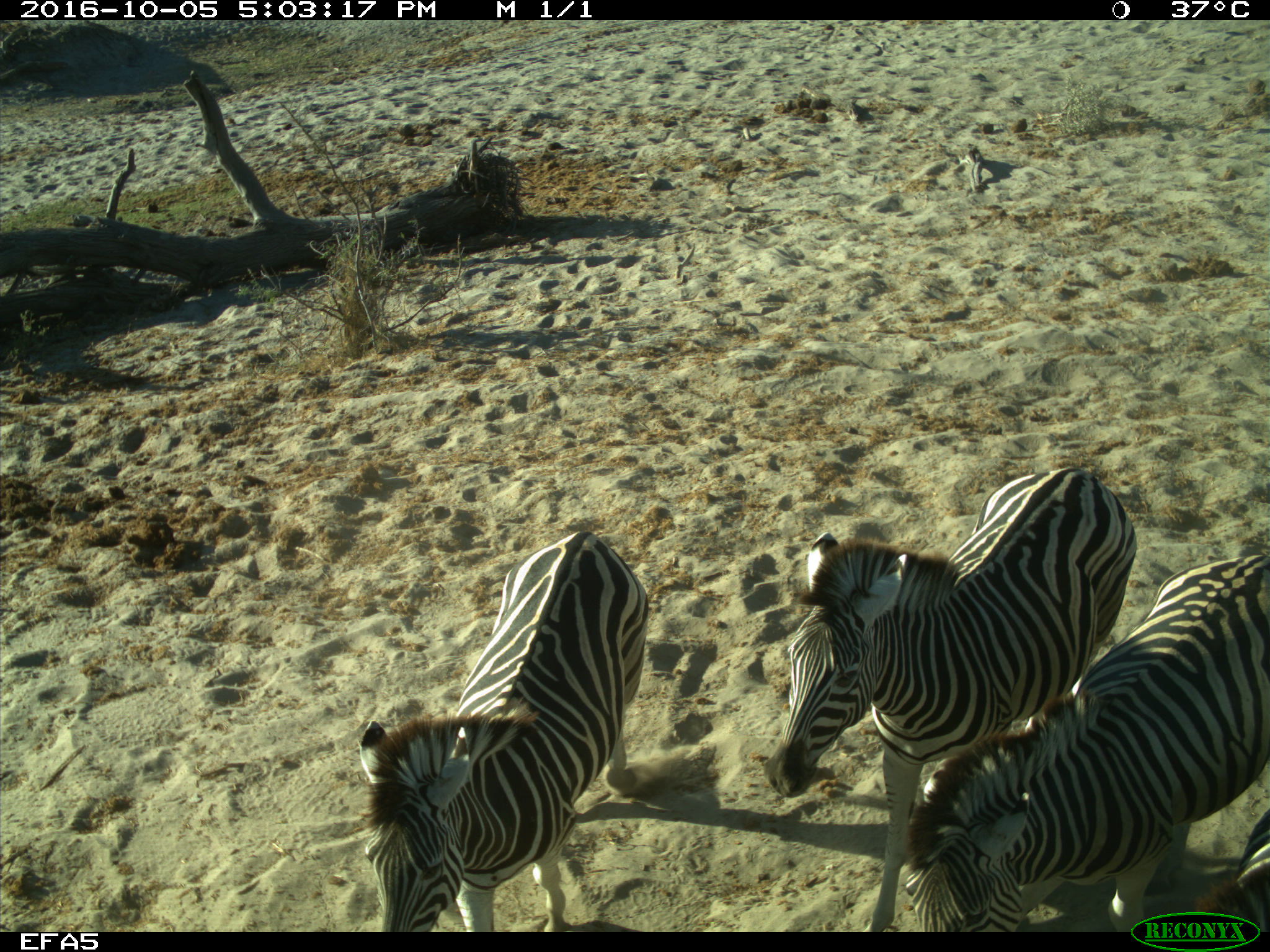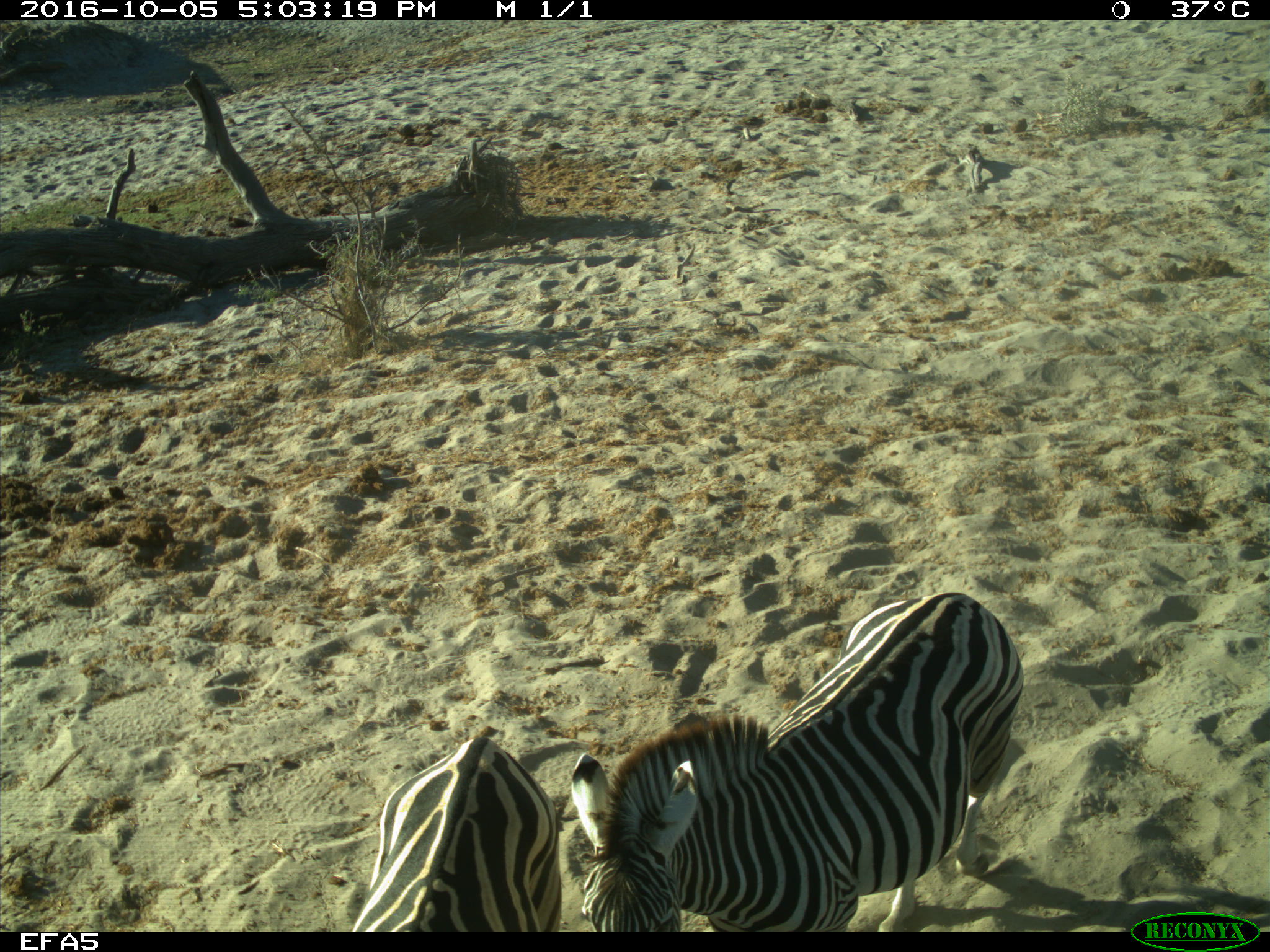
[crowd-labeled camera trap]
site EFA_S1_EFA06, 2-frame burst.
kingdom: Animalia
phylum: Chordata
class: Mammalia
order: Perissodactyla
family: Equidae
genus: Equus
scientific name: Equus quagga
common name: plains zebra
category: zebraplains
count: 4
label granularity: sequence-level